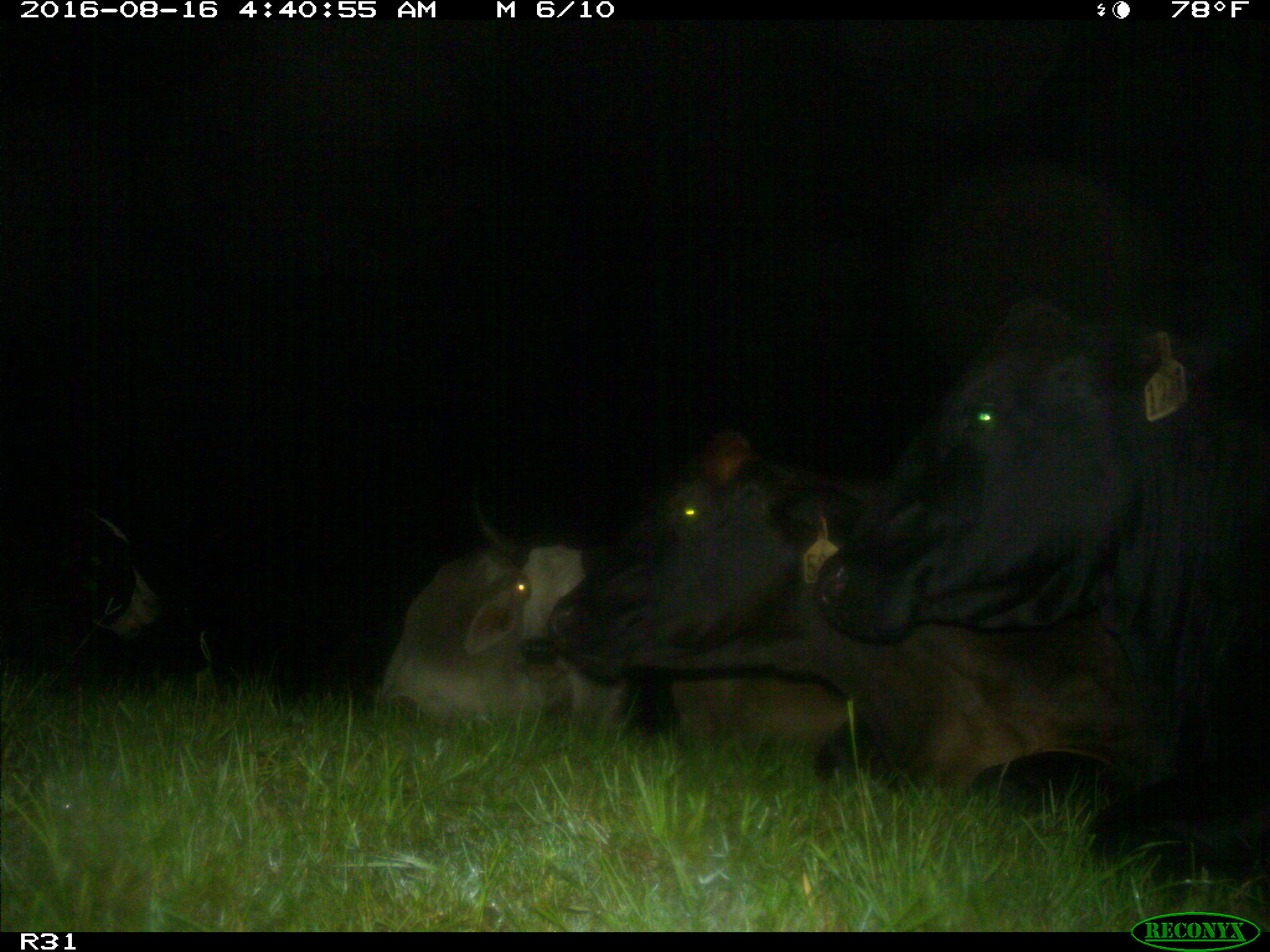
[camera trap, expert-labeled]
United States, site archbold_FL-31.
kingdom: Animalia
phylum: Chordata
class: Mammalia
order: Artiodactyla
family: Bovidae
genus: Bos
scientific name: Bos taurus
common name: domestic cow